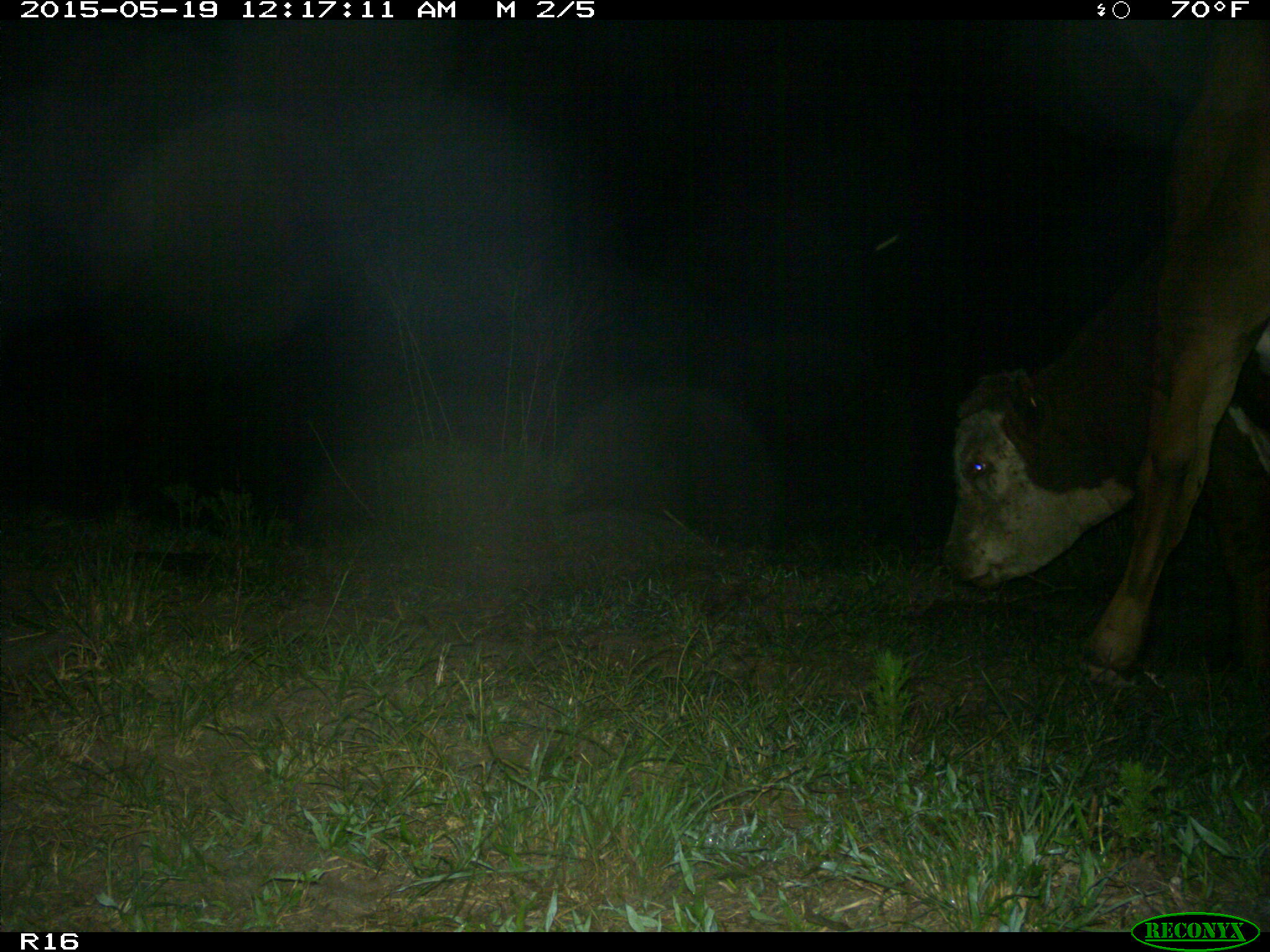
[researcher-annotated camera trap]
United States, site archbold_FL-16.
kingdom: Animalia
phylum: Chordata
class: Mammalia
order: Artiodactyla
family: Bovidae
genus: Bos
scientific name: Bos taurus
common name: domestic cow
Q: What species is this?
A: Bos taurus (domestic cow).